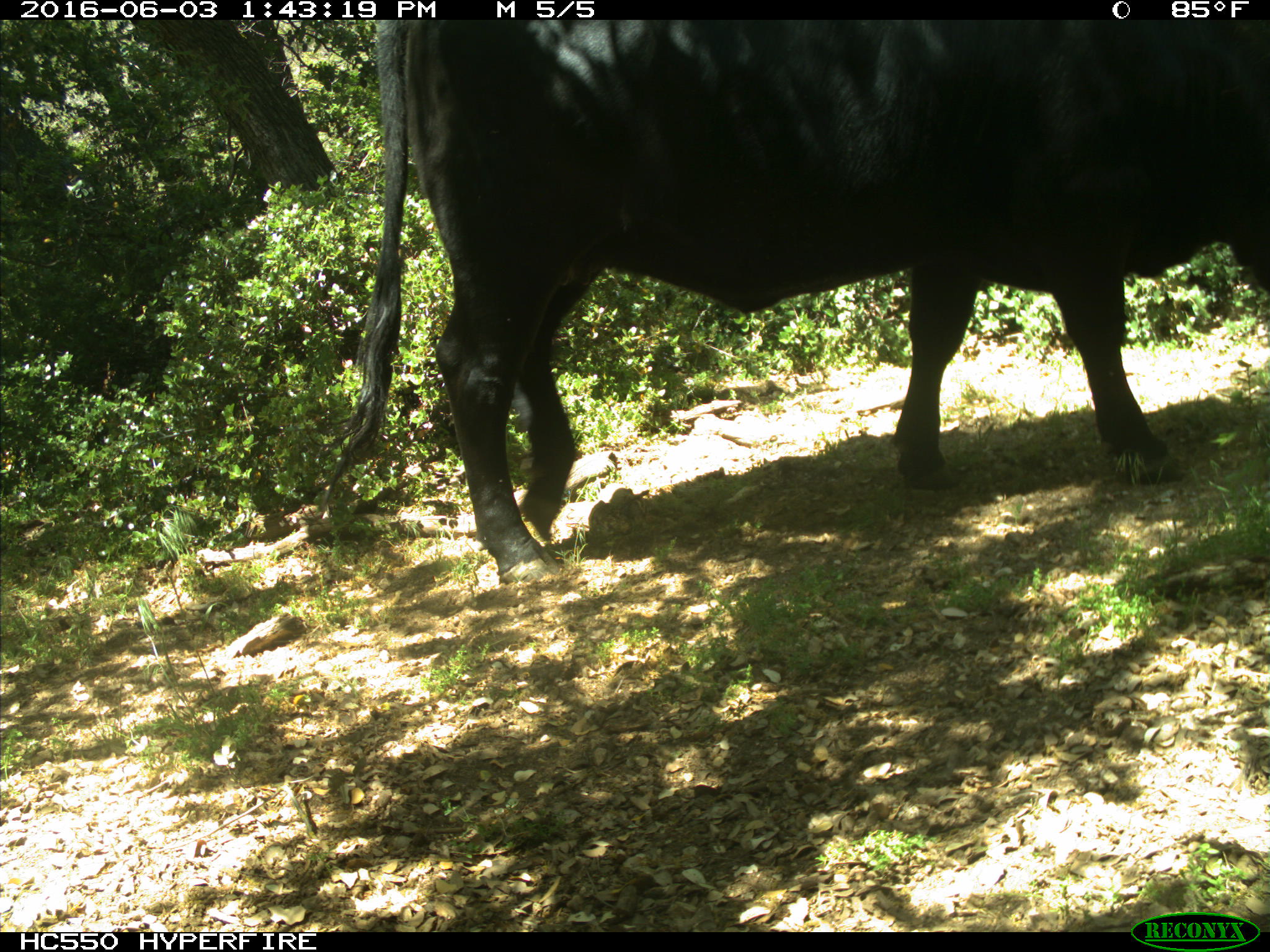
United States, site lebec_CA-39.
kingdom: Animalia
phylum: Chordata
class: Mammalia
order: Artiodactyla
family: Bovidae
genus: Bos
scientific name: Bos taurus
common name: domestic cow